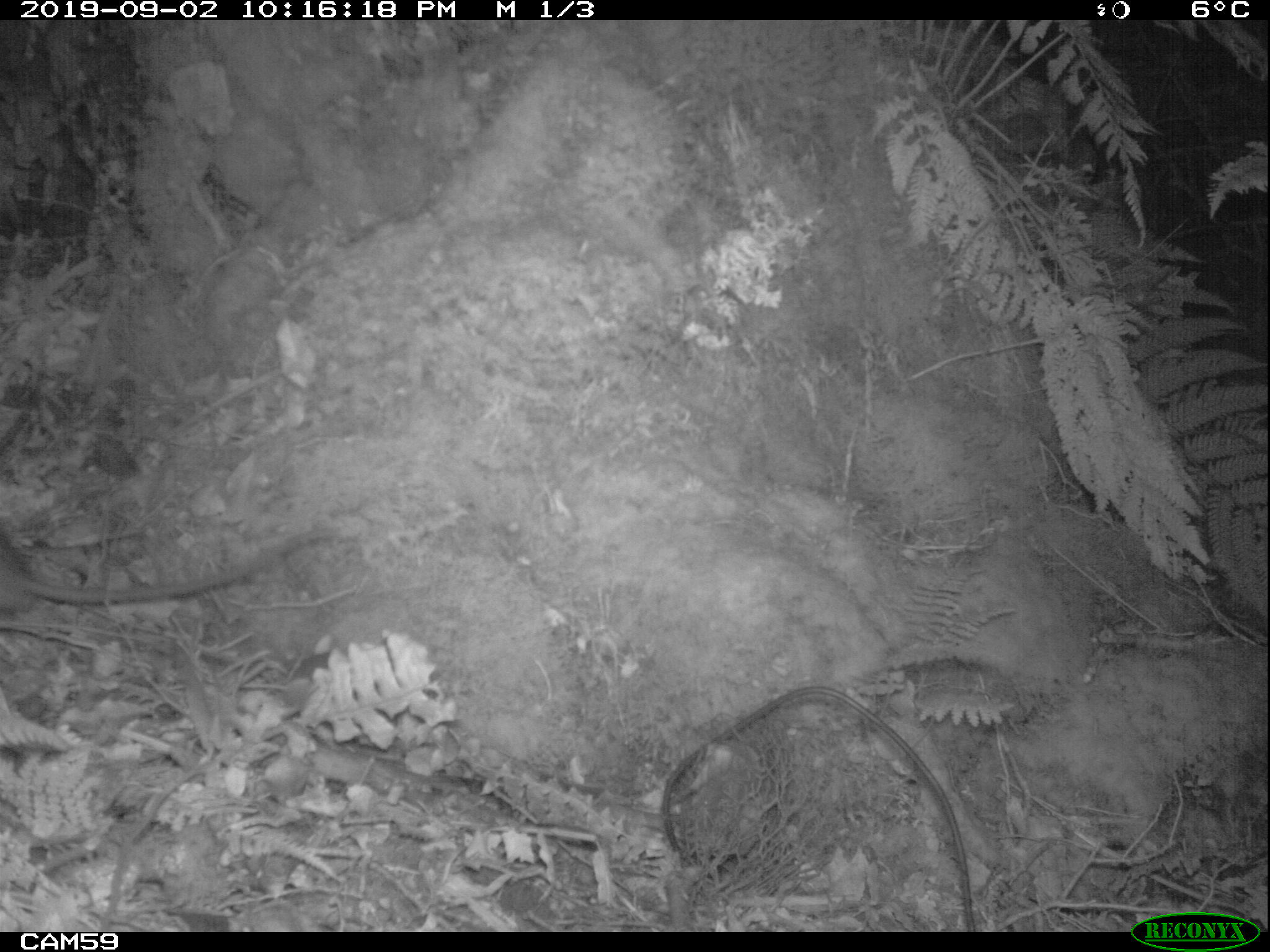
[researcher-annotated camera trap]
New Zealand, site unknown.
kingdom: Animalia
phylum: Chordata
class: Mammalia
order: Rodentia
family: Muridae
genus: Rattus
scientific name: Rattus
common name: rat